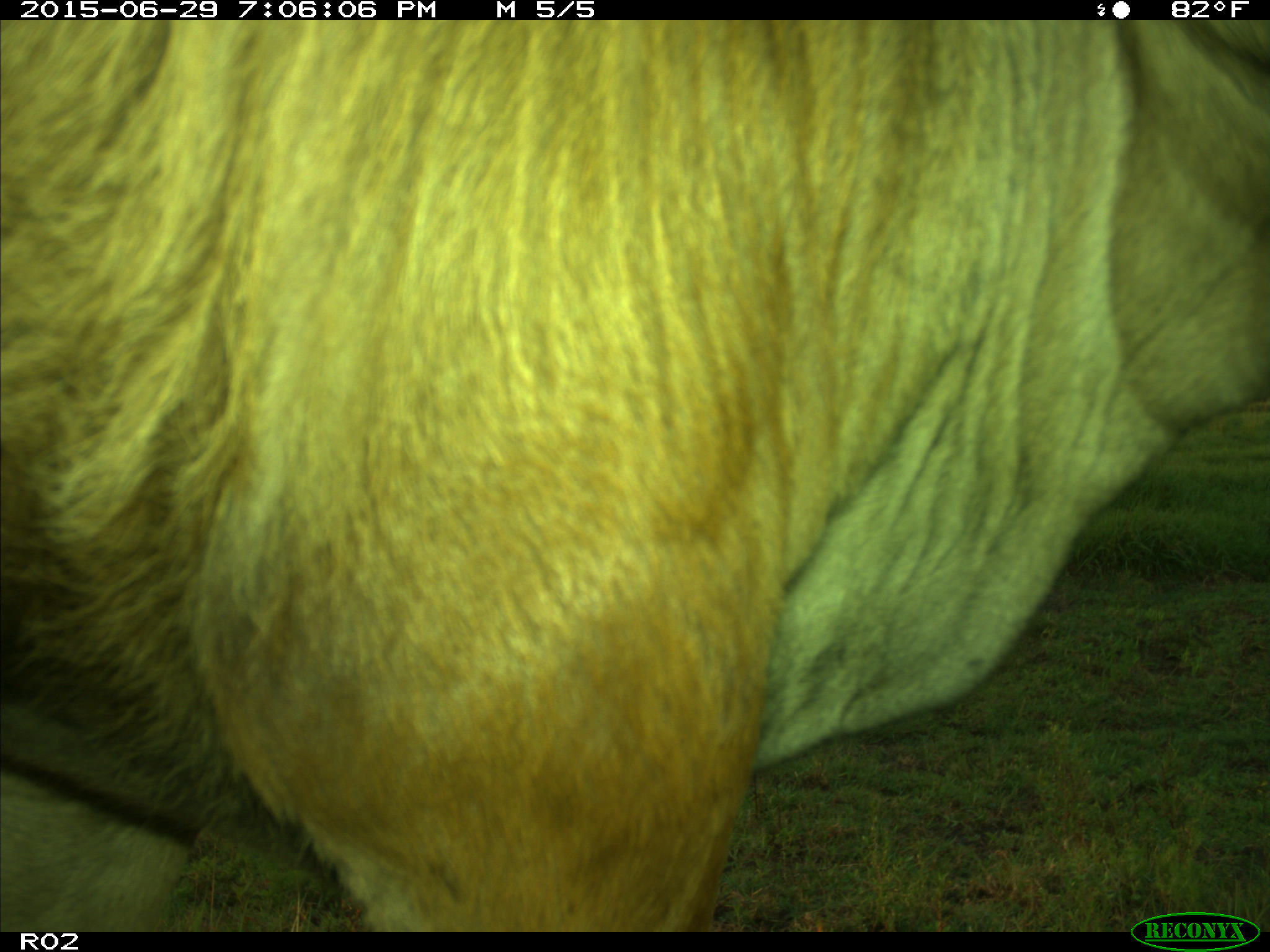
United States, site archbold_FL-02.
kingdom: Animalia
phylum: Chordata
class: Mammalia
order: Artiodactyla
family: Bovidae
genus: Bos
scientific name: Bos taurus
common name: domestic cow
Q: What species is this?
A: Bos taurus (domestic cow).